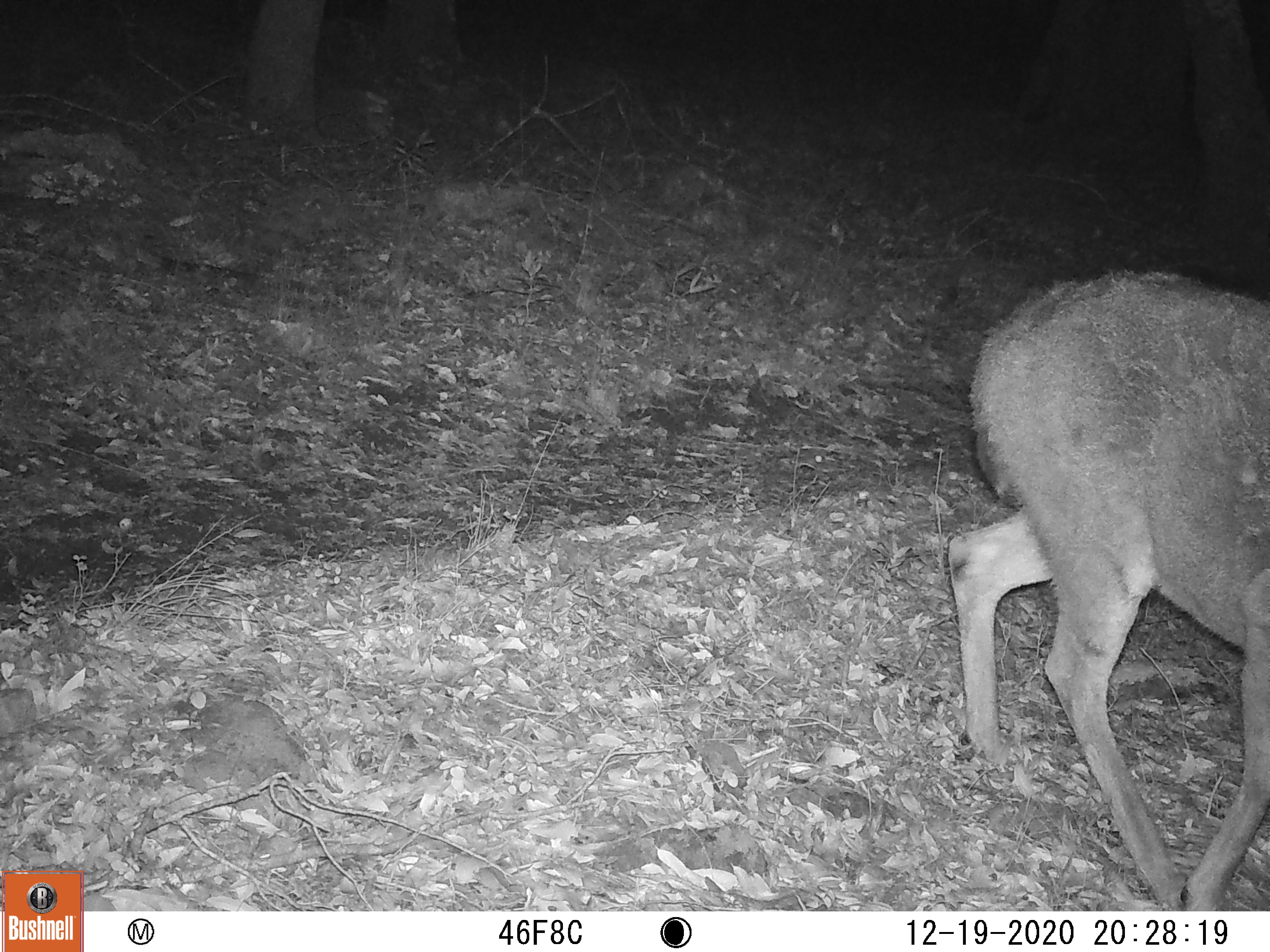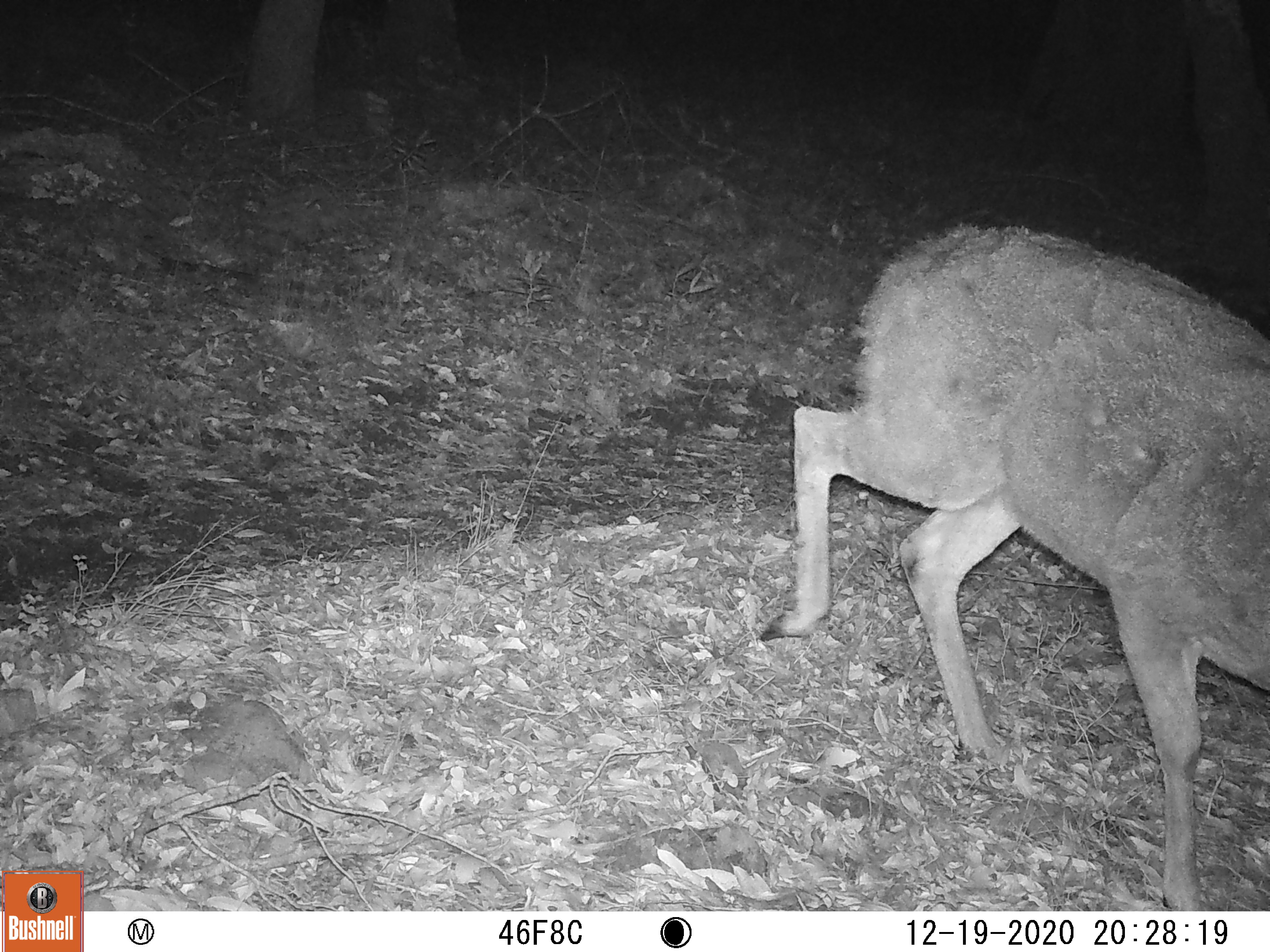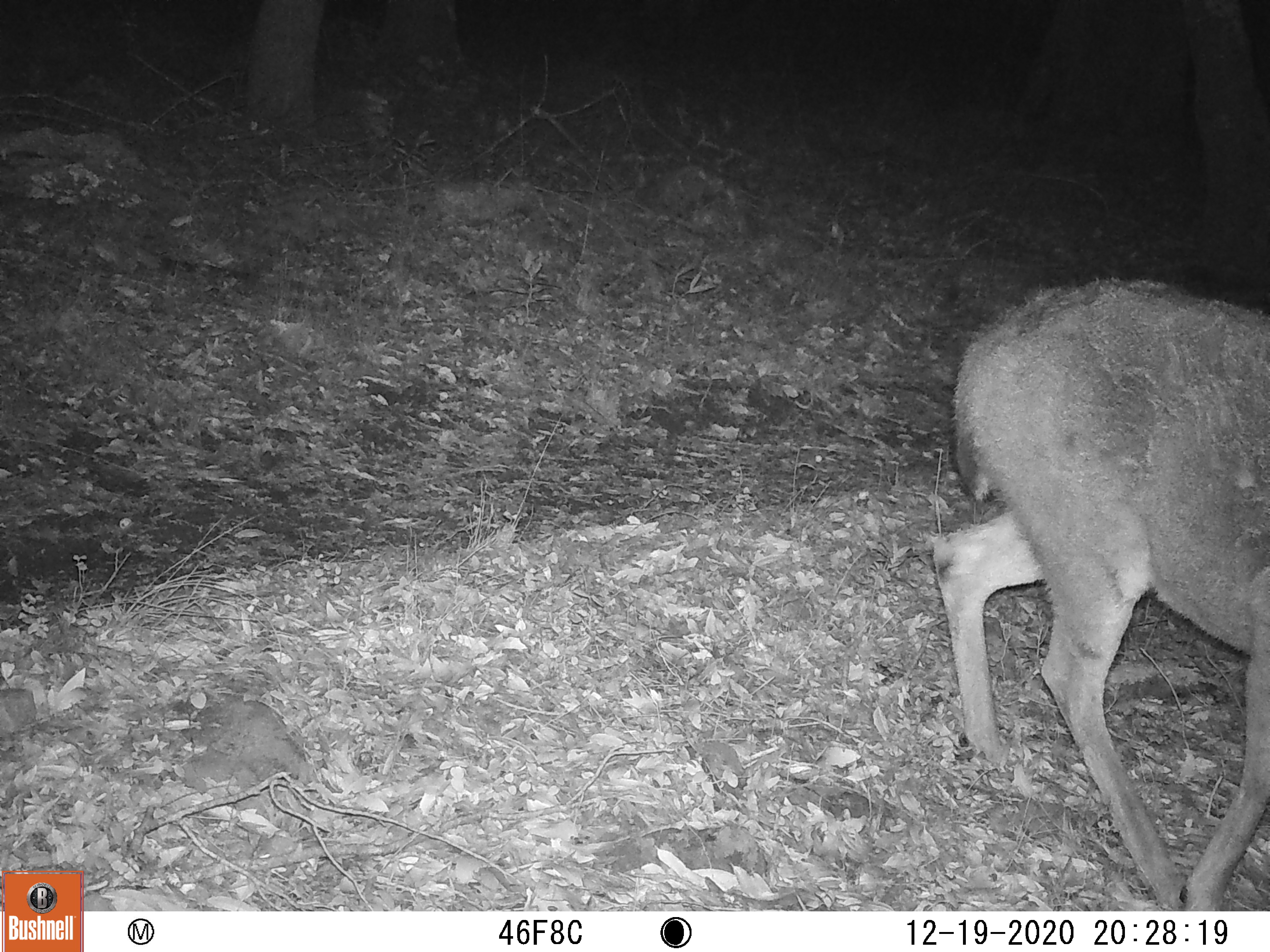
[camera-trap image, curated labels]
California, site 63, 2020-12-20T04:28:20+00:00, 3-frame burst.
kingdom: Animalia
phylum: Chordata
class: Mammalia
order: Artiodactyla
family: Cervidae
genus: Odocoileus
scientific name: Odocoileus hemionus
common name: mule deer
Mule deer (Odocoileus hemionus).